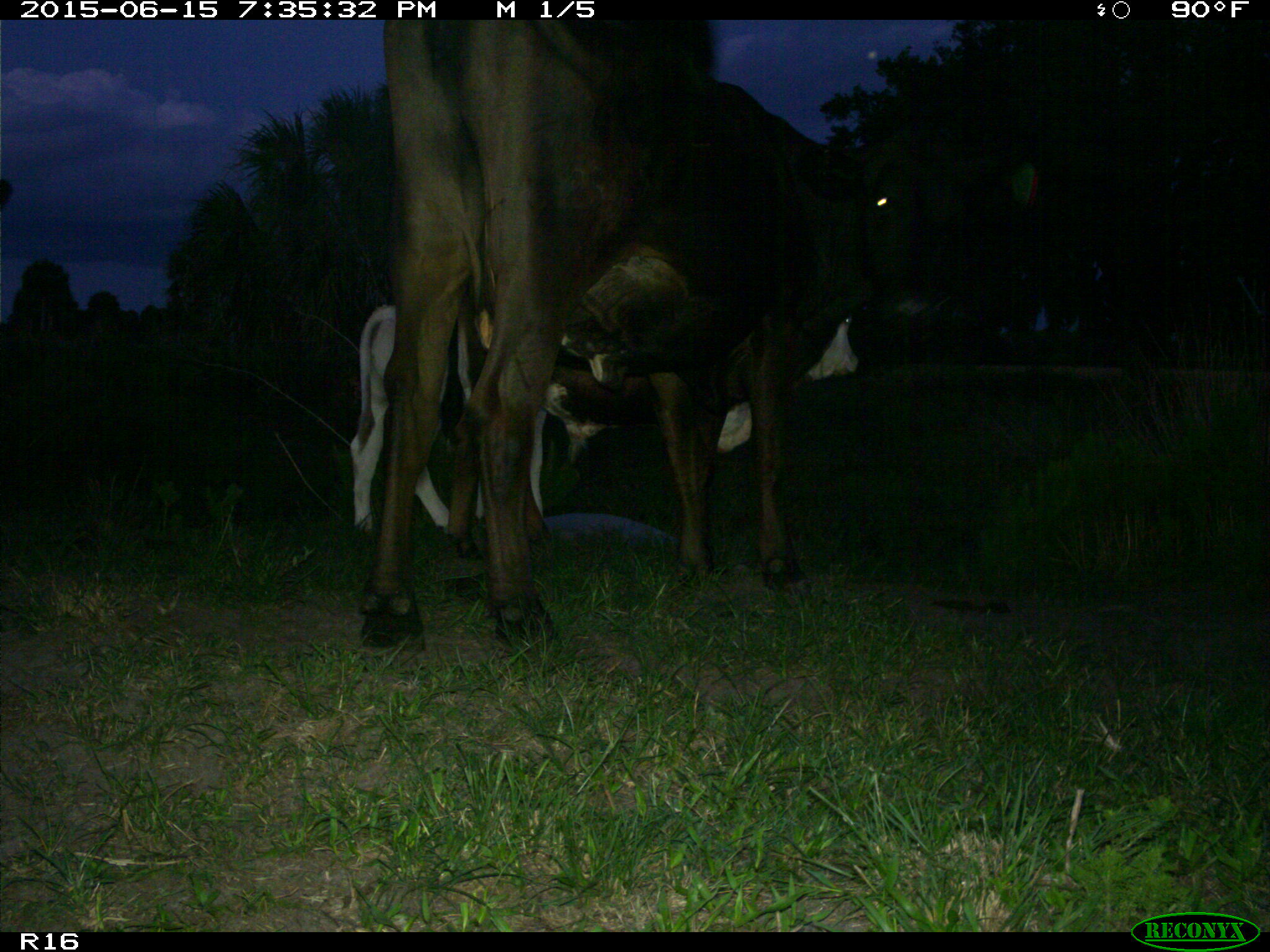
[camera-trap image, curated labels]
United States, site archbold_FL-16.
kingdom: Animalia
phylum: Chordata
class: Mammalia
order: Artiodactyla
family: Bovidae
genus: Bos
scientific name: Bos taurus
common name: domestic cow